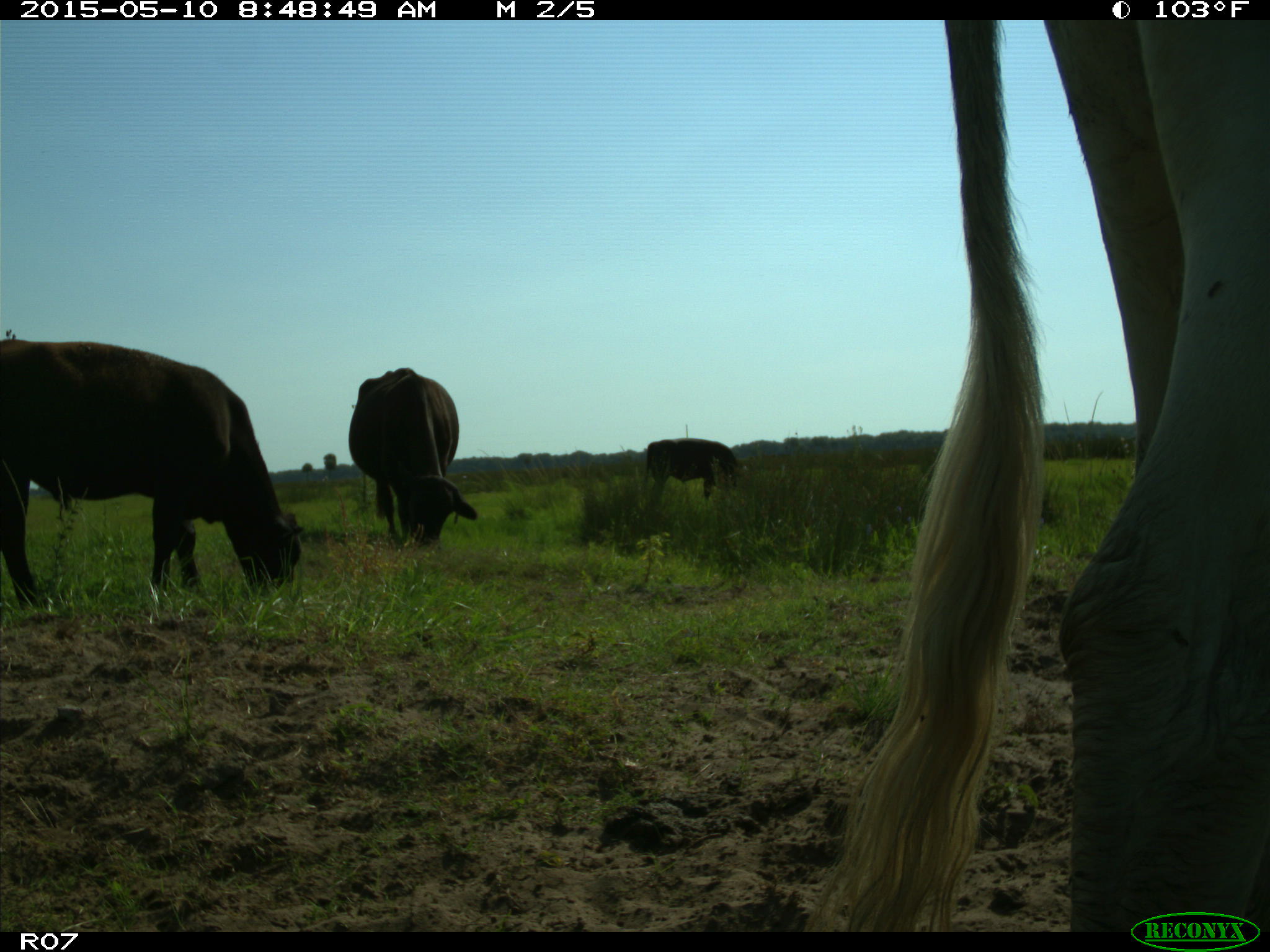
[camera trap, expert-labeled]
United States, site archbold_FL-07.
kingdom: Animalia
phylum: Chordata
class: Mammalia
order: Artiodactyla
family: Bovidae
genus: Bos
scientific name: Bos taurus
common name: domestic cow